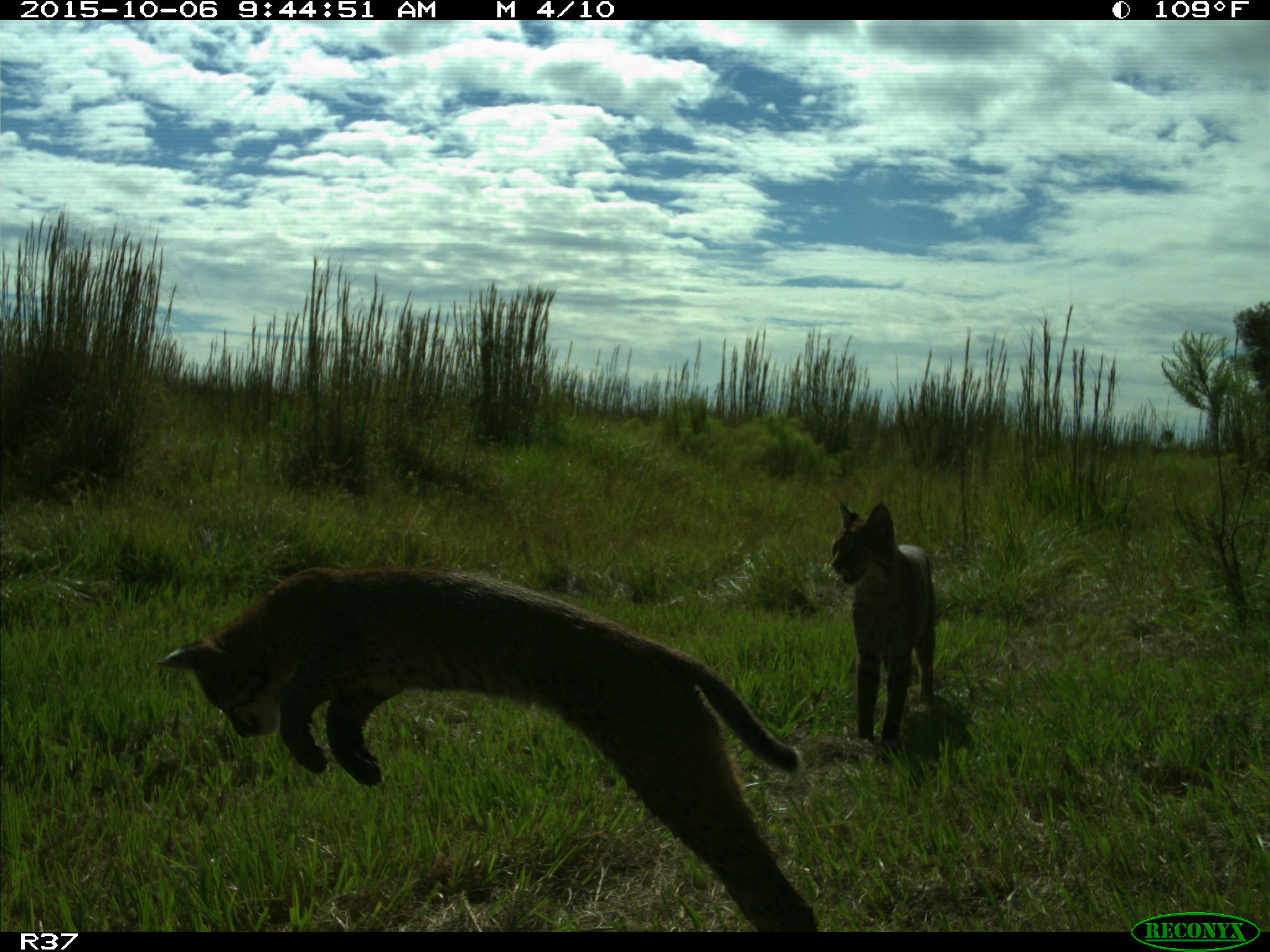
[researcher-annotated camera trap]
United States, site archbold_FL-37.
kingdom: Animalia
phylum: Chordata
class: Mammalia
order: Carnivora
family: Felidae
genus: Lynx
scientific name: Lynx rufus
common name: bobcat